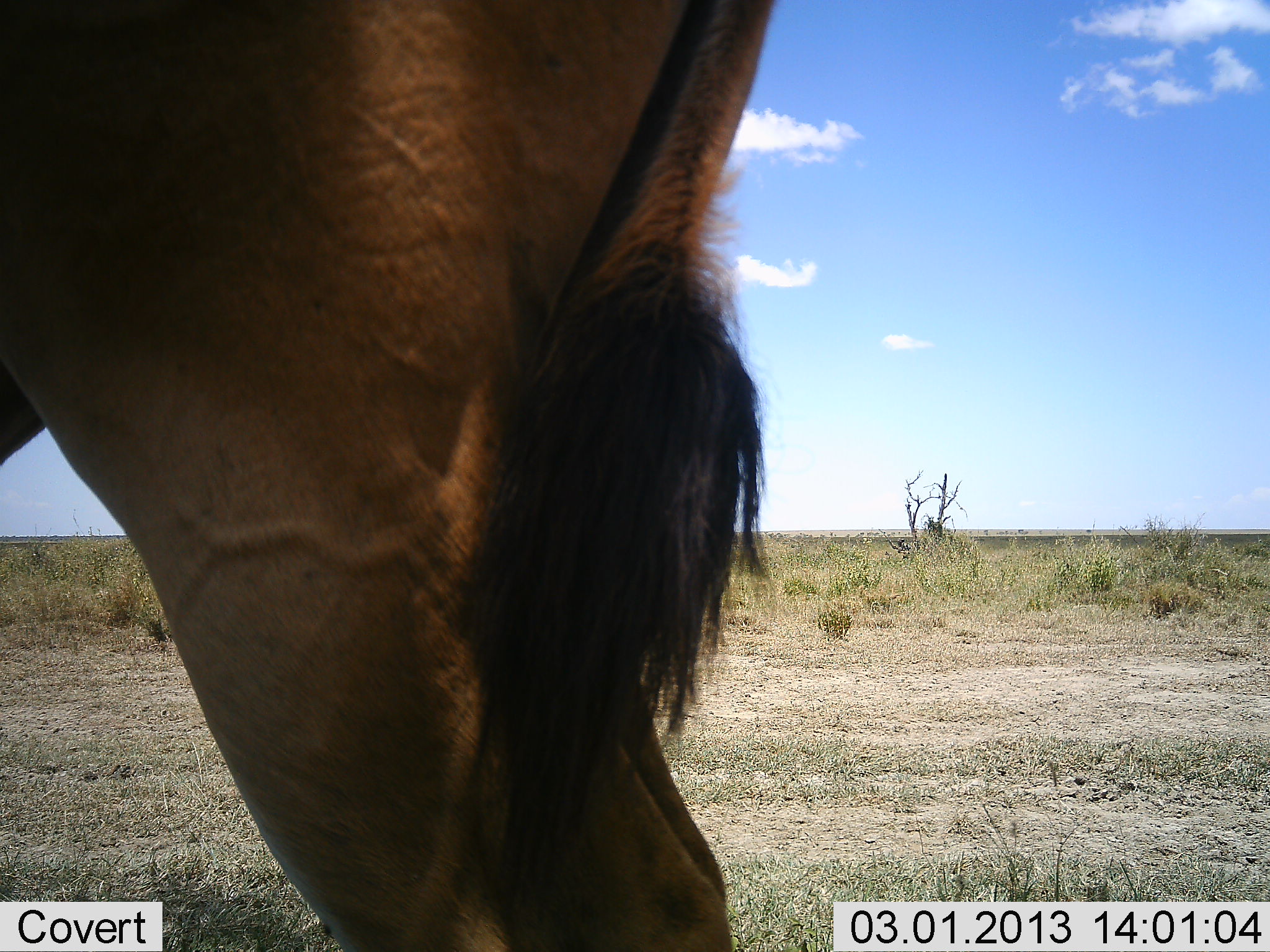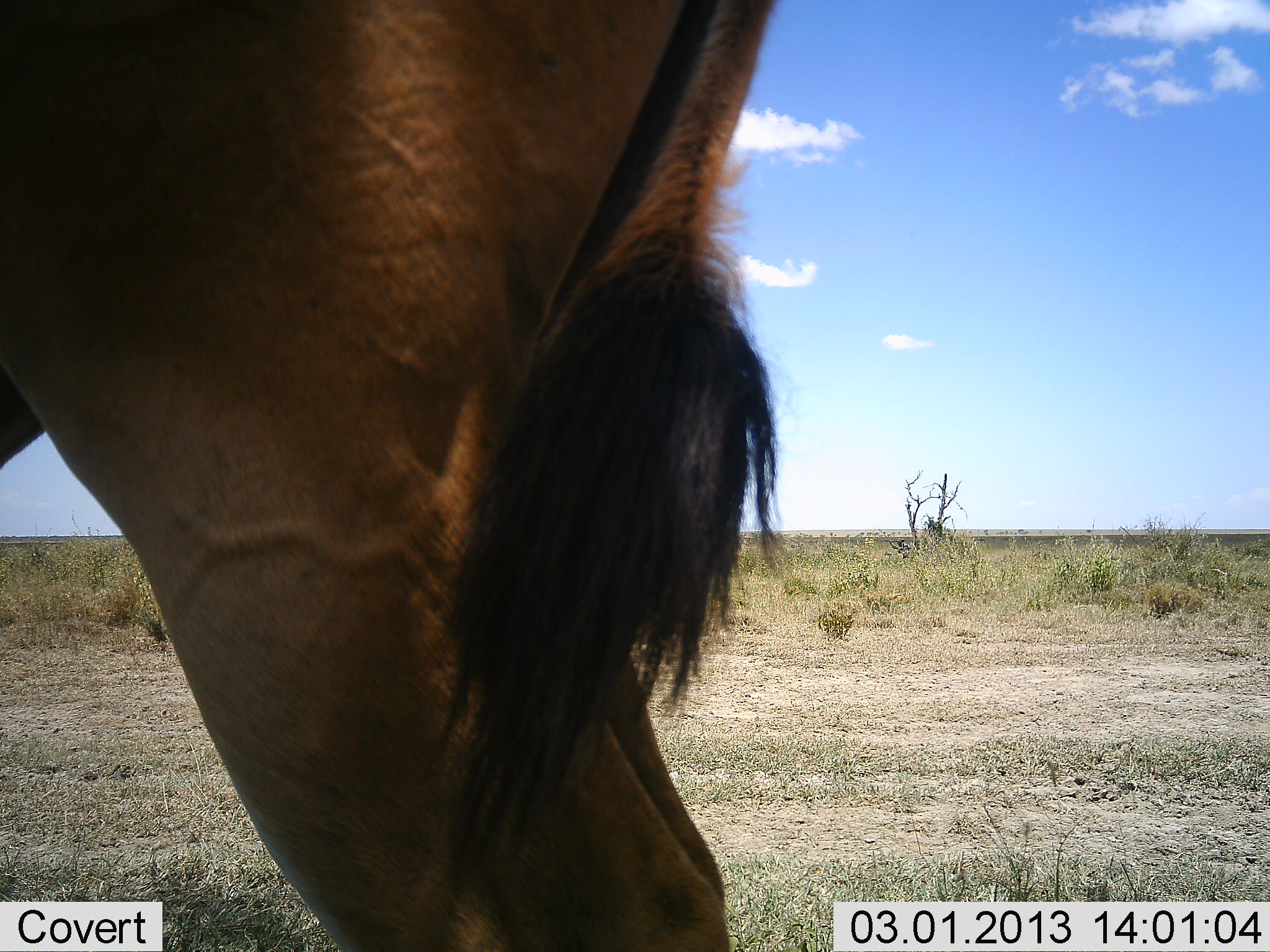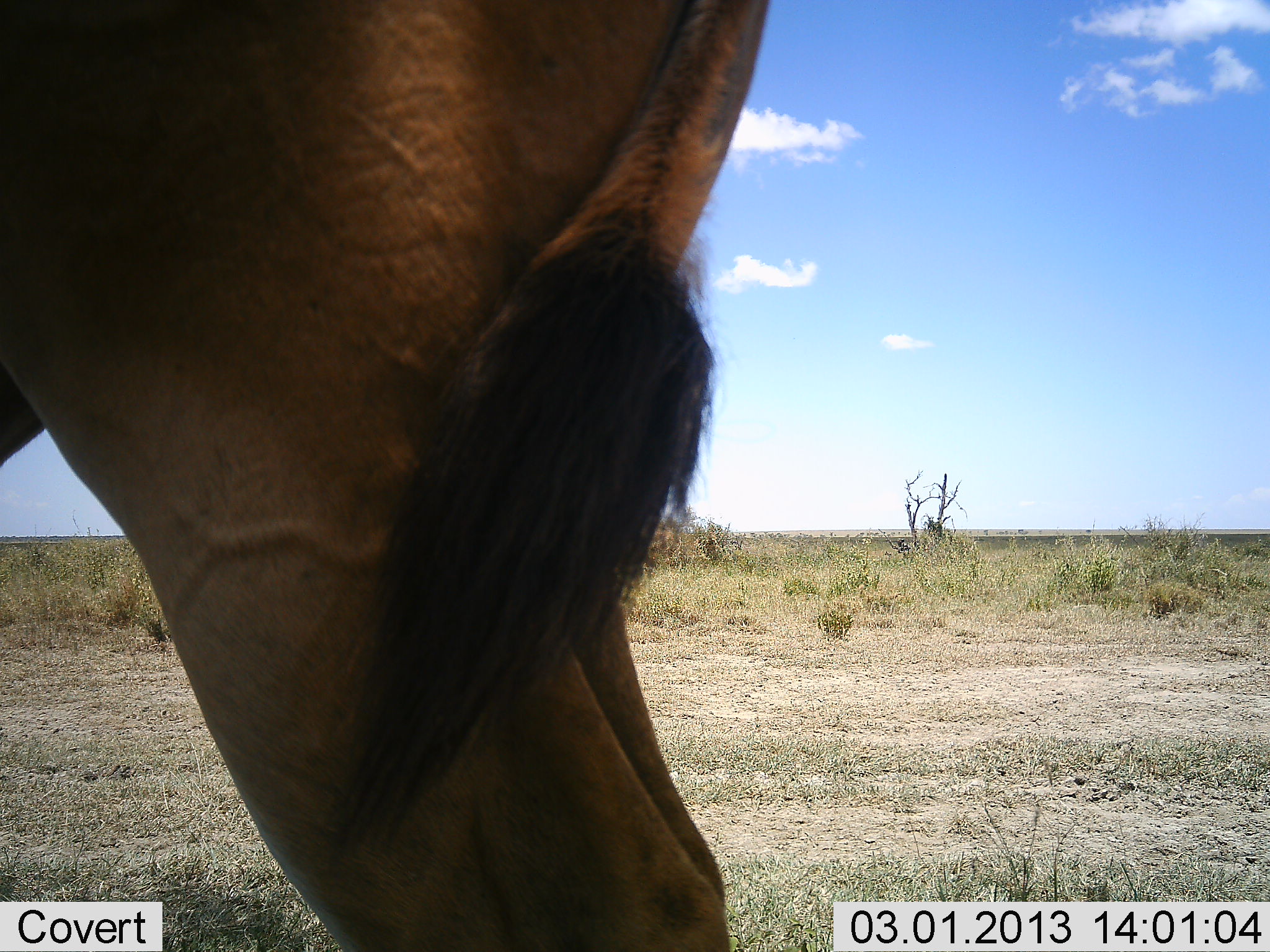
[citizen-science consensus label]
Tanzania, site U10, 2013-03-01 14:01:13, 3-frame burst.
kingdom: Animalia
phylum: Chordata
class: Mammalia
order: Artiodactyla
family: Bovidae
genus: Tragelaphus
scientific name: Tragelaphus oryx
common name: eland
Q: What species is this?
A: Eland (Tragelaphus oryx).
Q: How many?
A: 1.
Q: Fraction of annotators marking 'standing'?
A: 100%.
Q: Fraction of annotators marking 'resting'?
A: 0%.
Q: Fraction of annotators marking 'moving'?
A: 0%.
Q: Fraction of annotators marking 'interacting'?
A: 0%.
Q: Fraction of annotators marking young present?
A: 0%.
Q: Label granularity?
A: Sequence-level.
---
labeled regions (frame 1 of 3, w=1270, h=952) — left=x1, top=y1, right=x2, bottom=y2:
animal: left=1, top=0, right=775, bottom=951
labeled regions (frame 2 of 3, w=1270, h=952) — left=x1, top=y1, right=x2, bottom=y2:
animal: left=0, top=1, right=787, bottom=952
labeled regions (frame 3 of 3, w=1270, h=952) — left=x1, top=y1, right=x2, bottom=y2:
animal: left=0, top=0, right=771, bottom=952